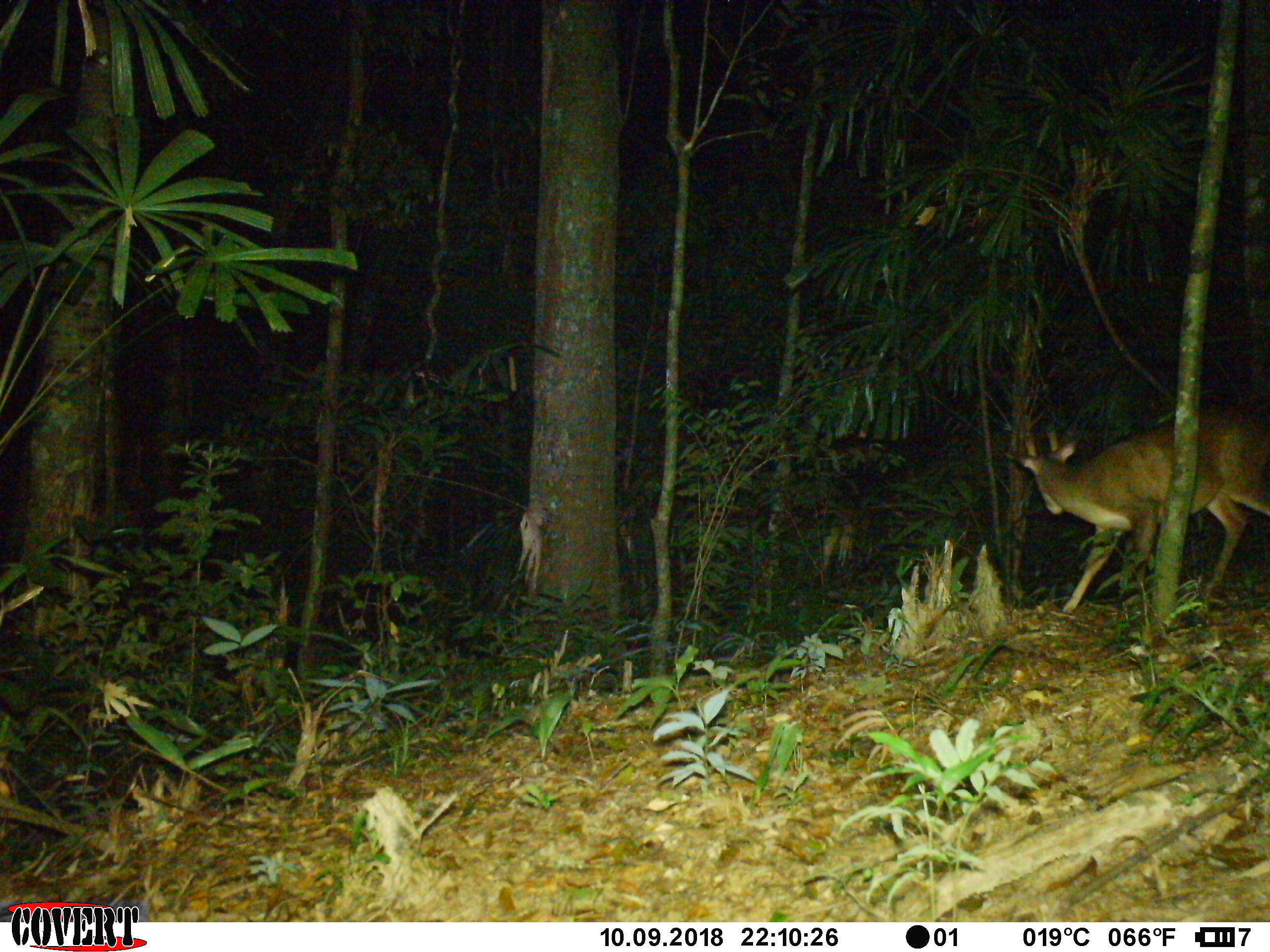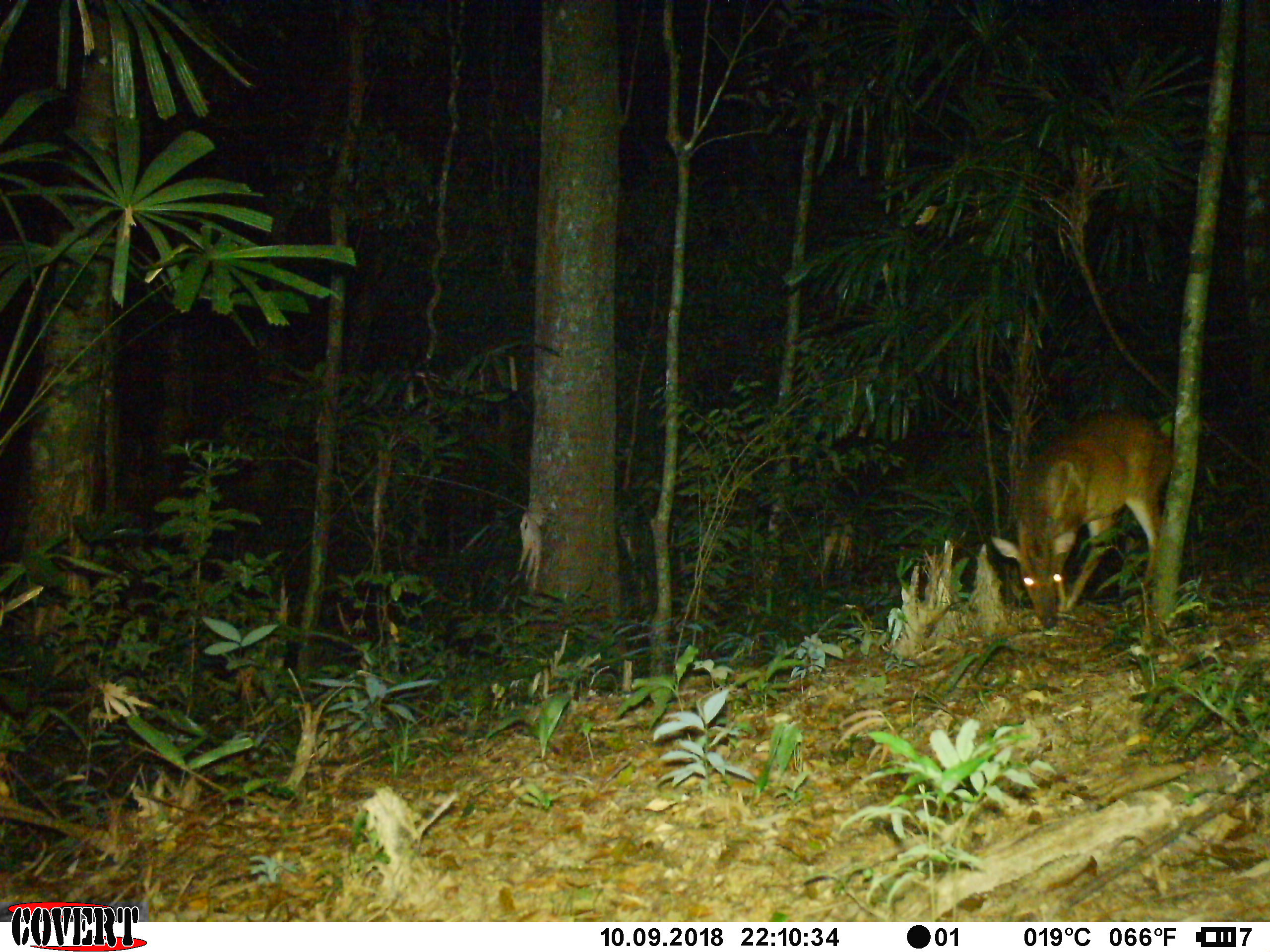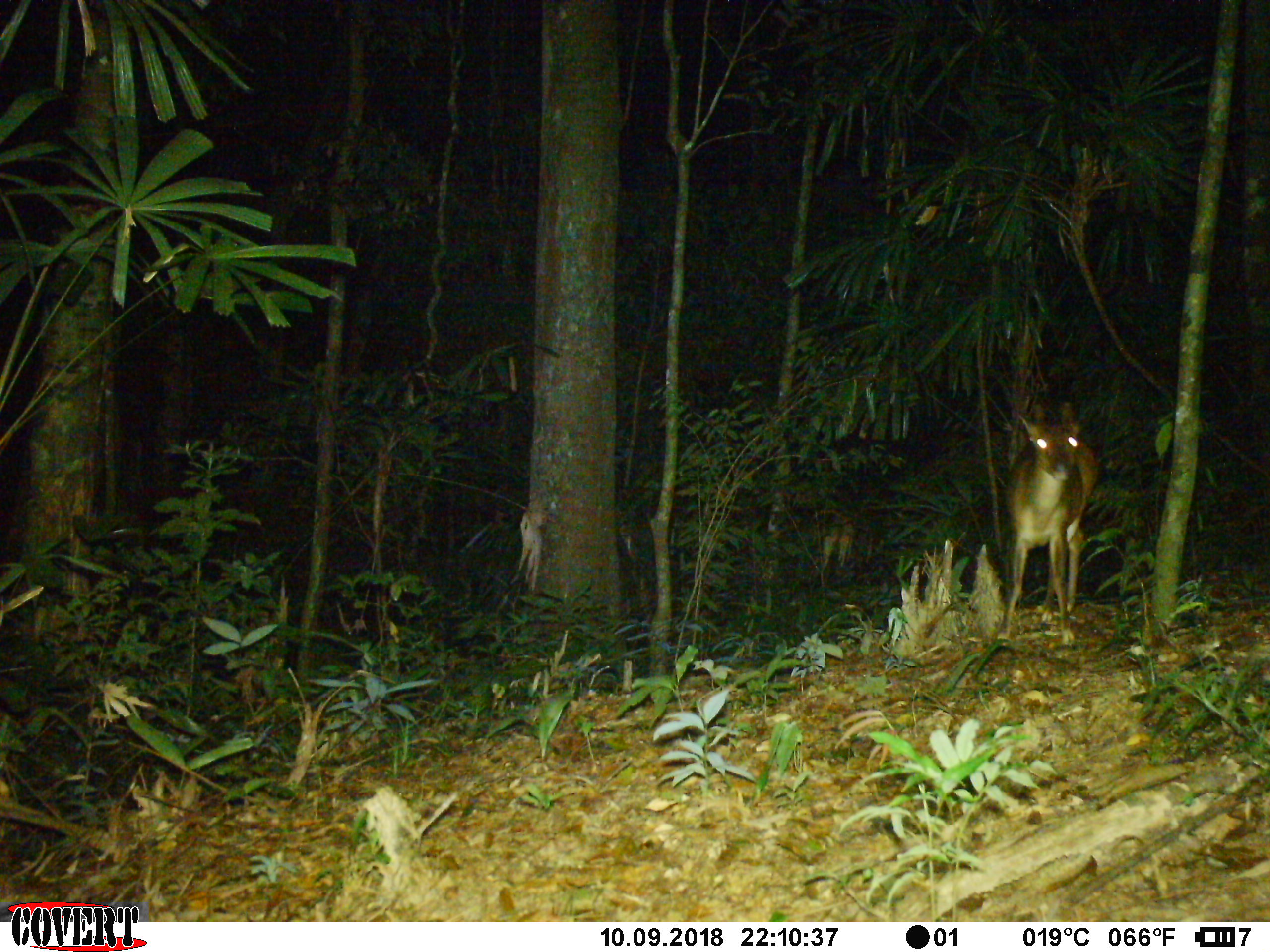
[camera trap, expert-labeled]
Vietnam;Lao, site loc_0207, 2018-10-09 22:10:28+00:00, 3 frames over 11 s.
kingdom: Animalia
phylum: Chordata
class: Mammalia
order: Artiodactyla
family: Cervidae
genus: Muntiacus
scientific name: Muntiacus vuquangensis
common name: large-antlered muntjac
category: large antlered muntjac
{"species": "large antlered muntjac (large-antlered muntjac) (Muntiacus vuquangensis)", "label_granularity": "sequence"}